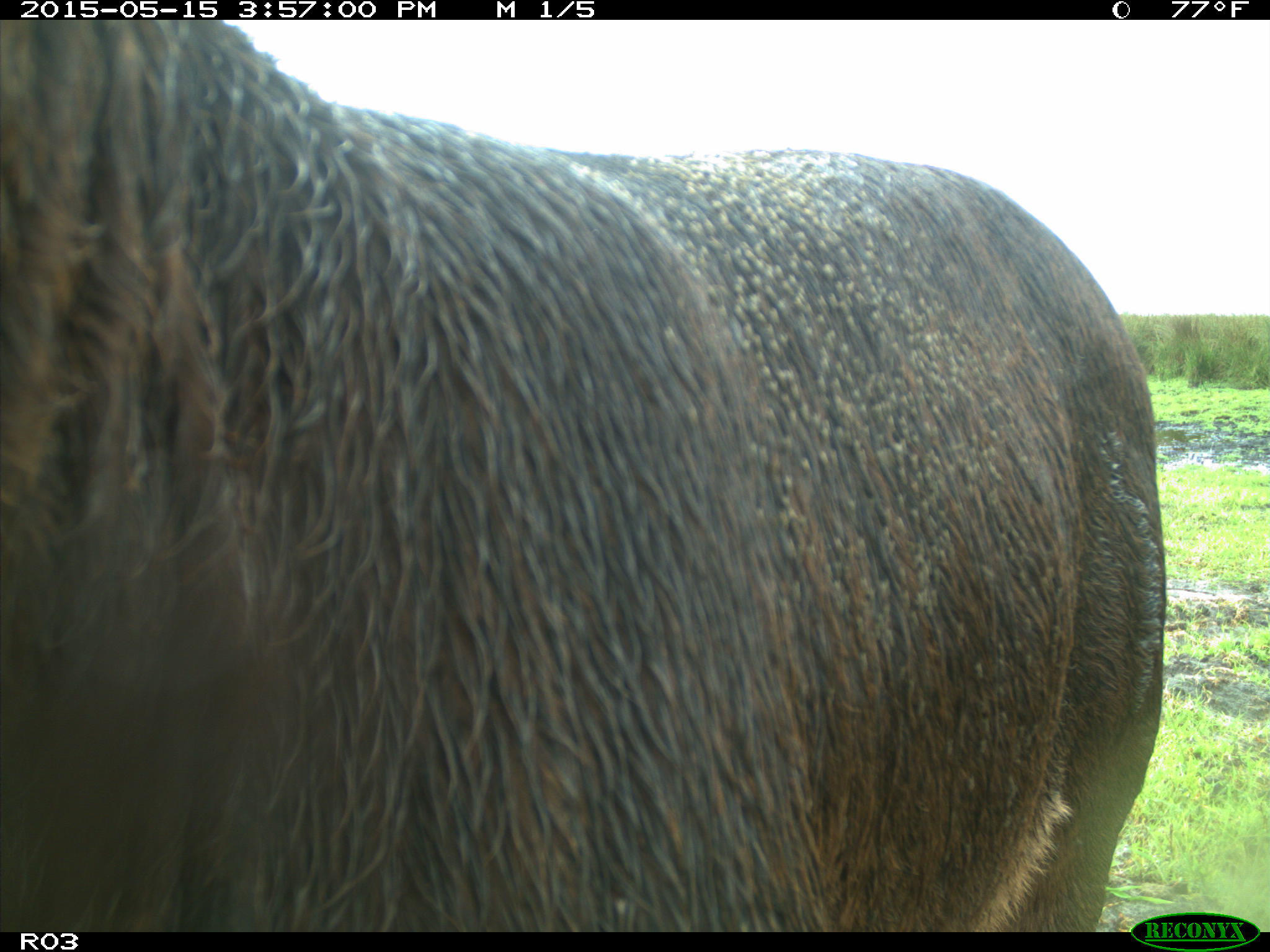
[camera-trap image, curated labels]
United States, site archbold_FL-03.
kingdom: Animalia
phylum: Chordata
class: Mammalia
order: Artiodactyla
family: Bovidae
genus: Bos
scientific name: Bos taurus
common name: domestic cow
Bos taurus (domestic cow).